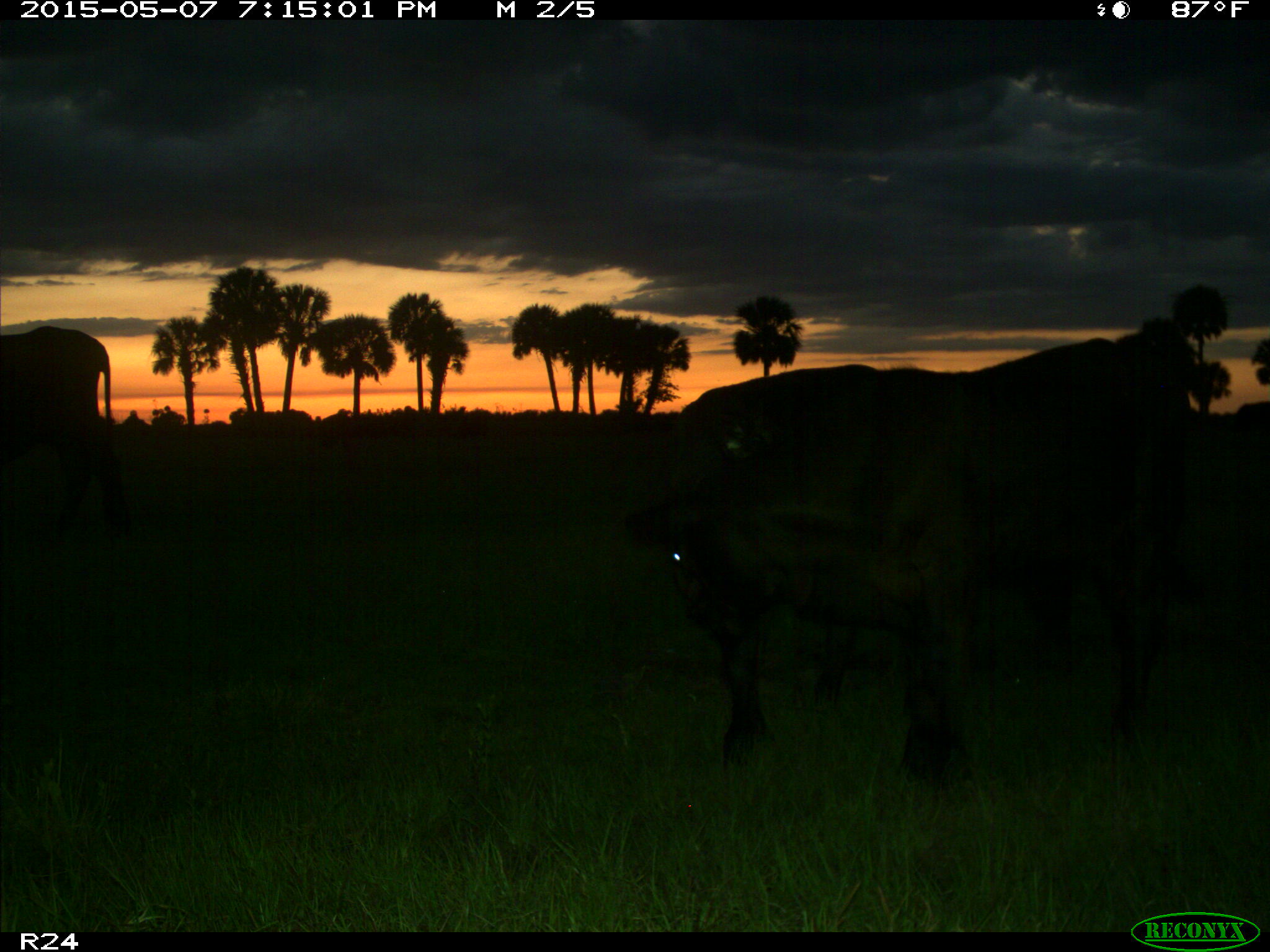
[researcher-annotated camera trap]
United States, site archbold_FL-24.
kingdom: Animalia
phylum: Chordata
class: Mammalia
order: Artiodactyla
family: Bovidae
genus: Bos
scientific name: Bos taurus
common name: domestic cow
Bos taurus (domestic cow).